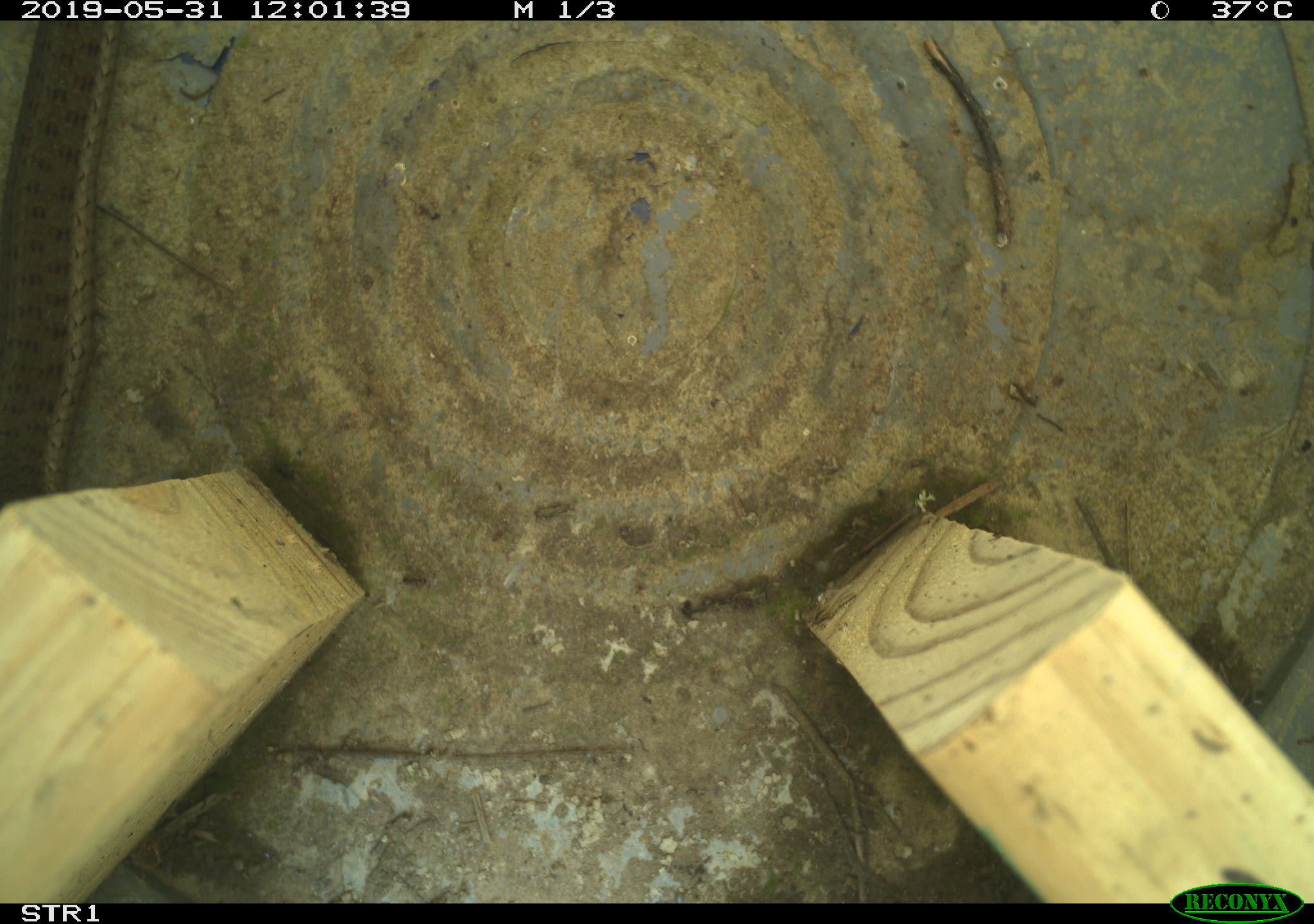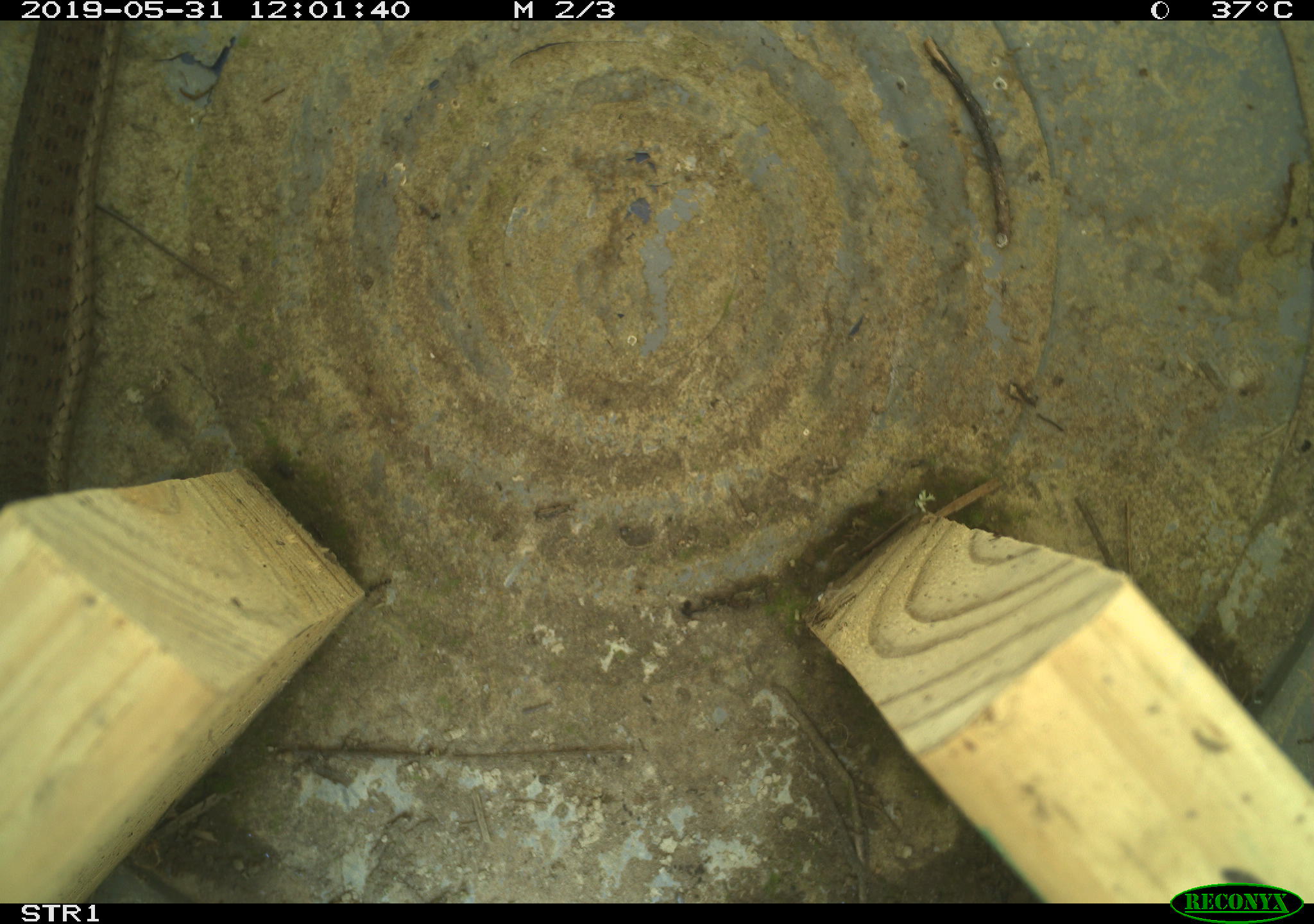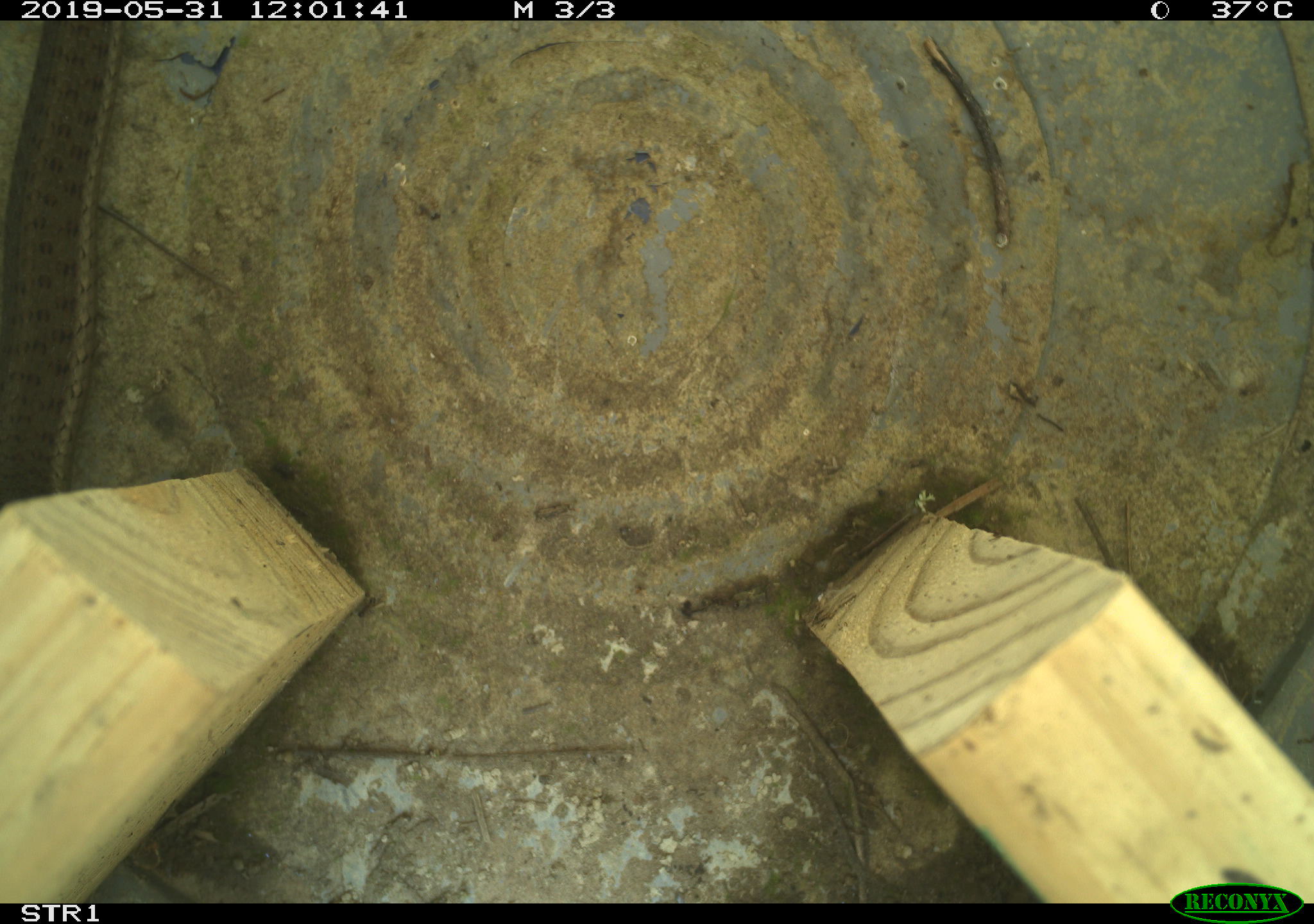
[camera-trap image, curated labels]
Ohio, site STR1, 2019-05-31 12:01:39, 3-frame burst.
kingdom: Animalia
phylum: Chordata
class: Reptilia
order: Squamata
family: Colubridae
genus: Thamnophis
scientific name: Thamnophis sirtalis sirtalis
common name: eastern gartersnake